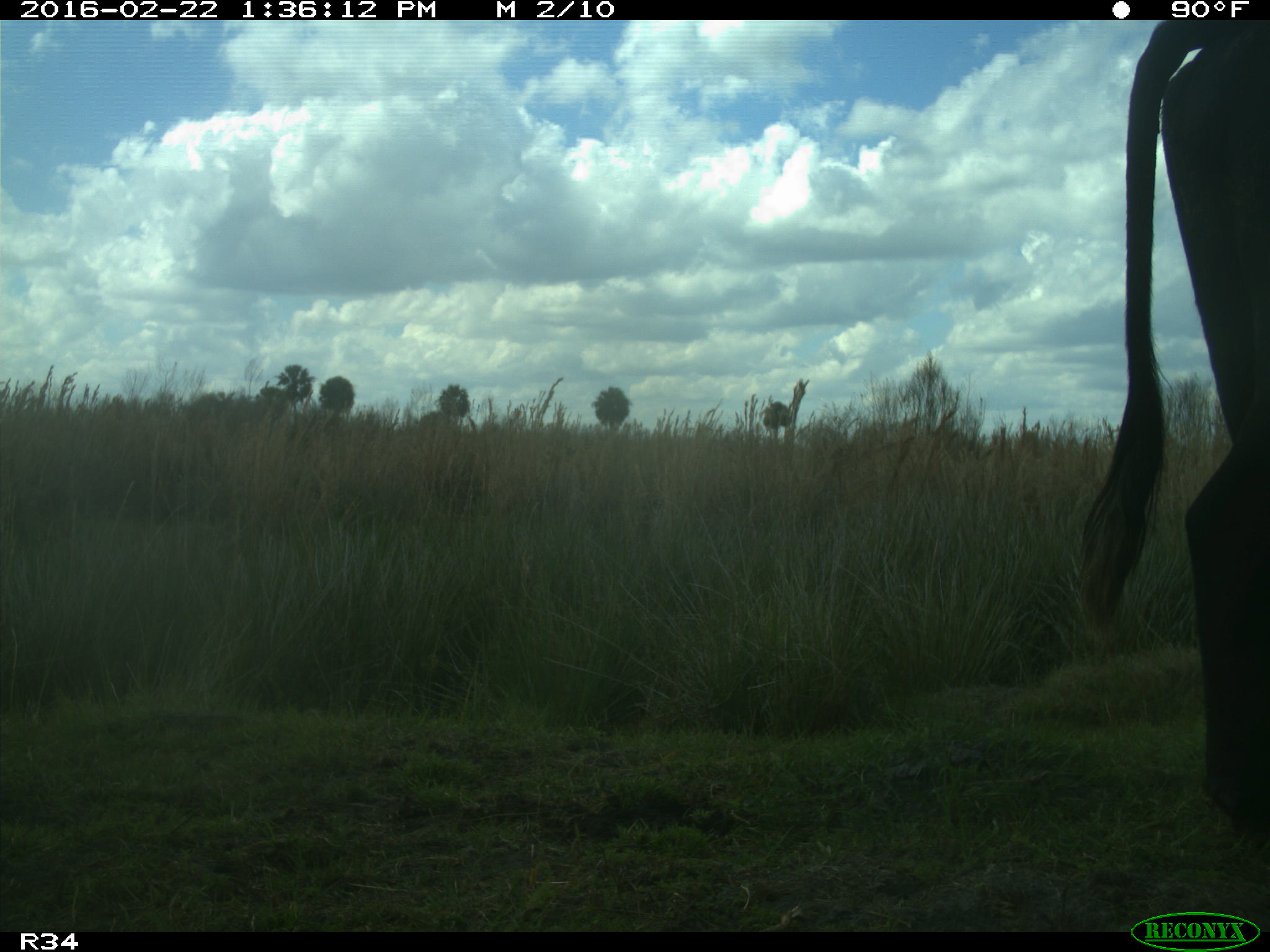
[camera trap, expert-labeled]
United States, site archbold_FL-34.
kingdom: Animalia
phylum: Chordata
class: Mammalia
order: Artiodactyla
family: Bovidae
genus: Bos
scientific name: Bos taurus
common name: domestic cow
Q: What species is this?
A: Bos taurus (domestic cow).